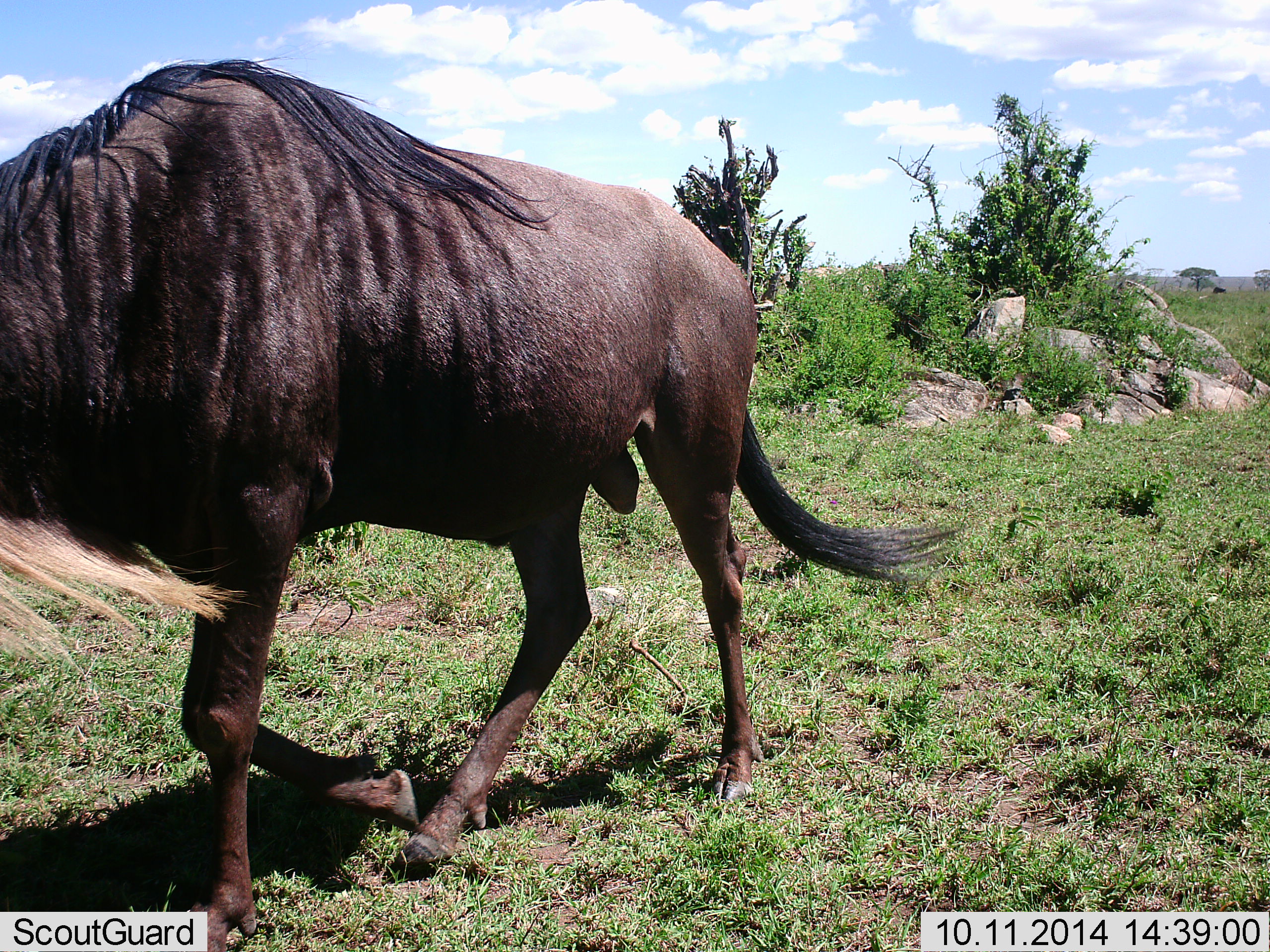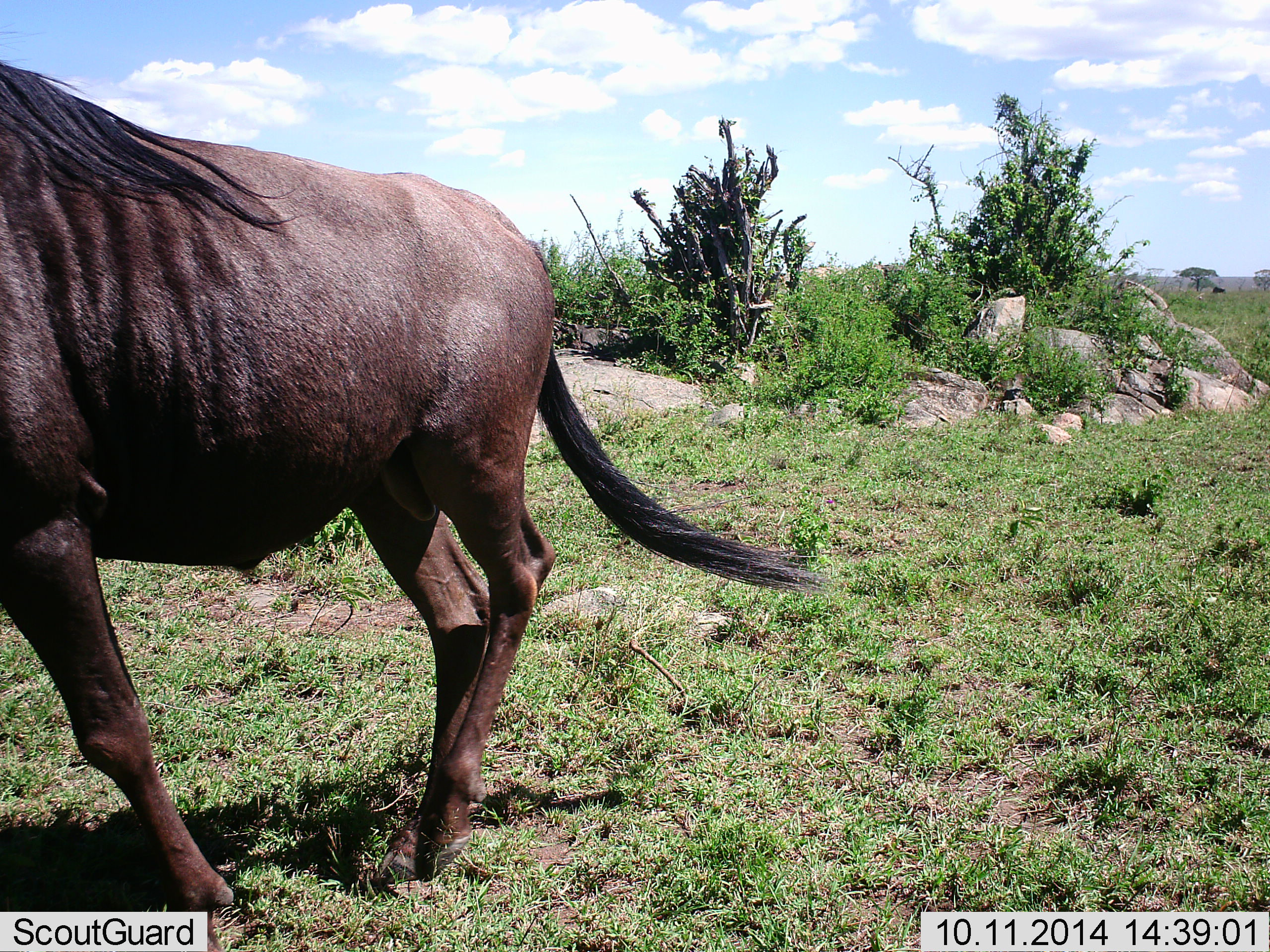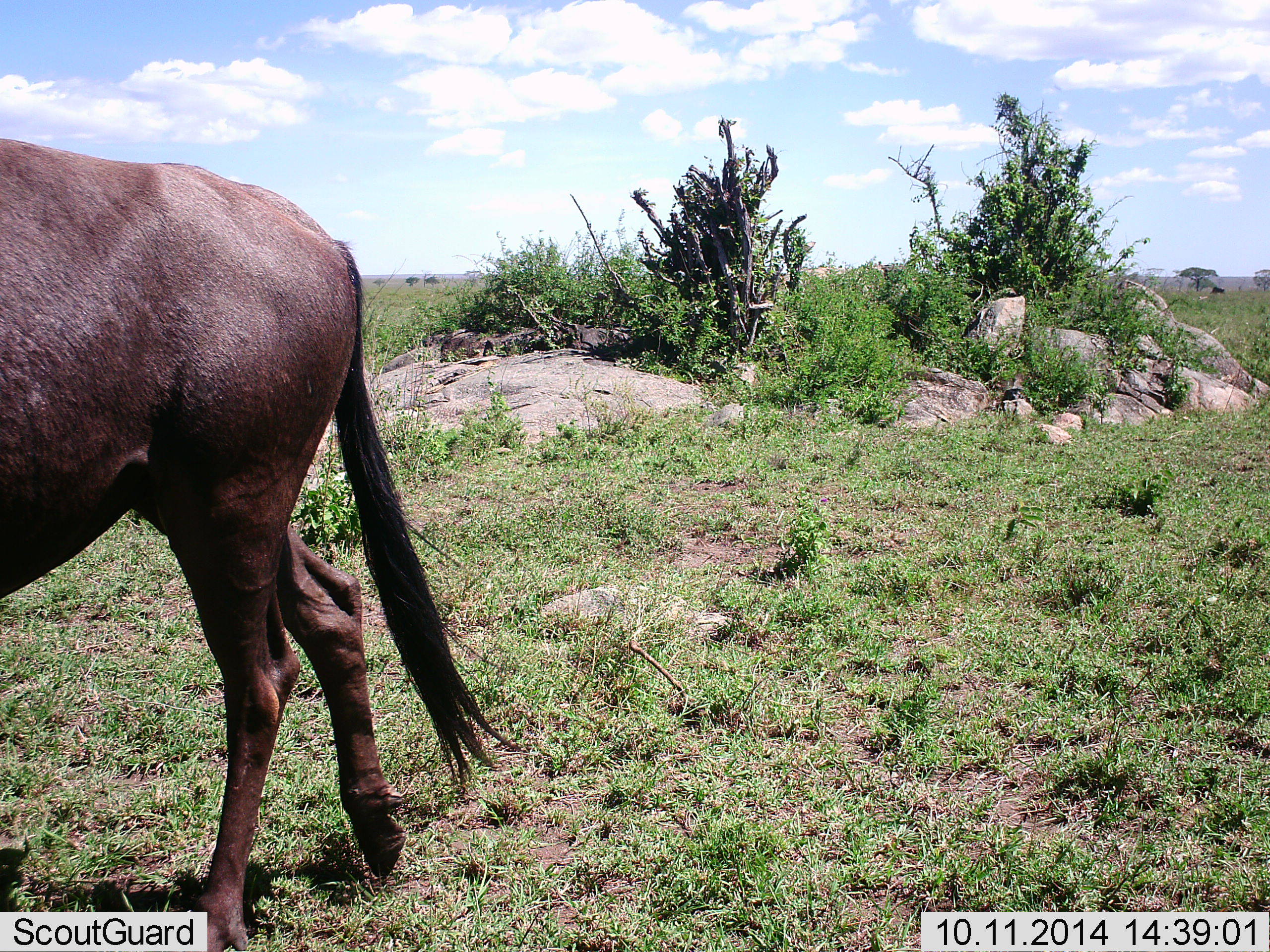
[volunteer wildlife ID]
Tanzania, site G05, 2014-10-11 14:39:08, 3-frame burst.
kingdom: Animalia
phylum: Chordata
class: Mammalia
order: Artiodactyla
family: Bovidae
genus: Connochaetes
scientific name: Connochaetes taurinus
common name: blue wildebeest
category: wildebeest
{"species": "wildebeest (blue wildebeest) (Connochaetes taurinus)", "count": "1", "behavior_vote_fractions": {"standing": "0%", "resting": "0%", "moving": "100%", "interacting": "0%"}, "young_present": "0%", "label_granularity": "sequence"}